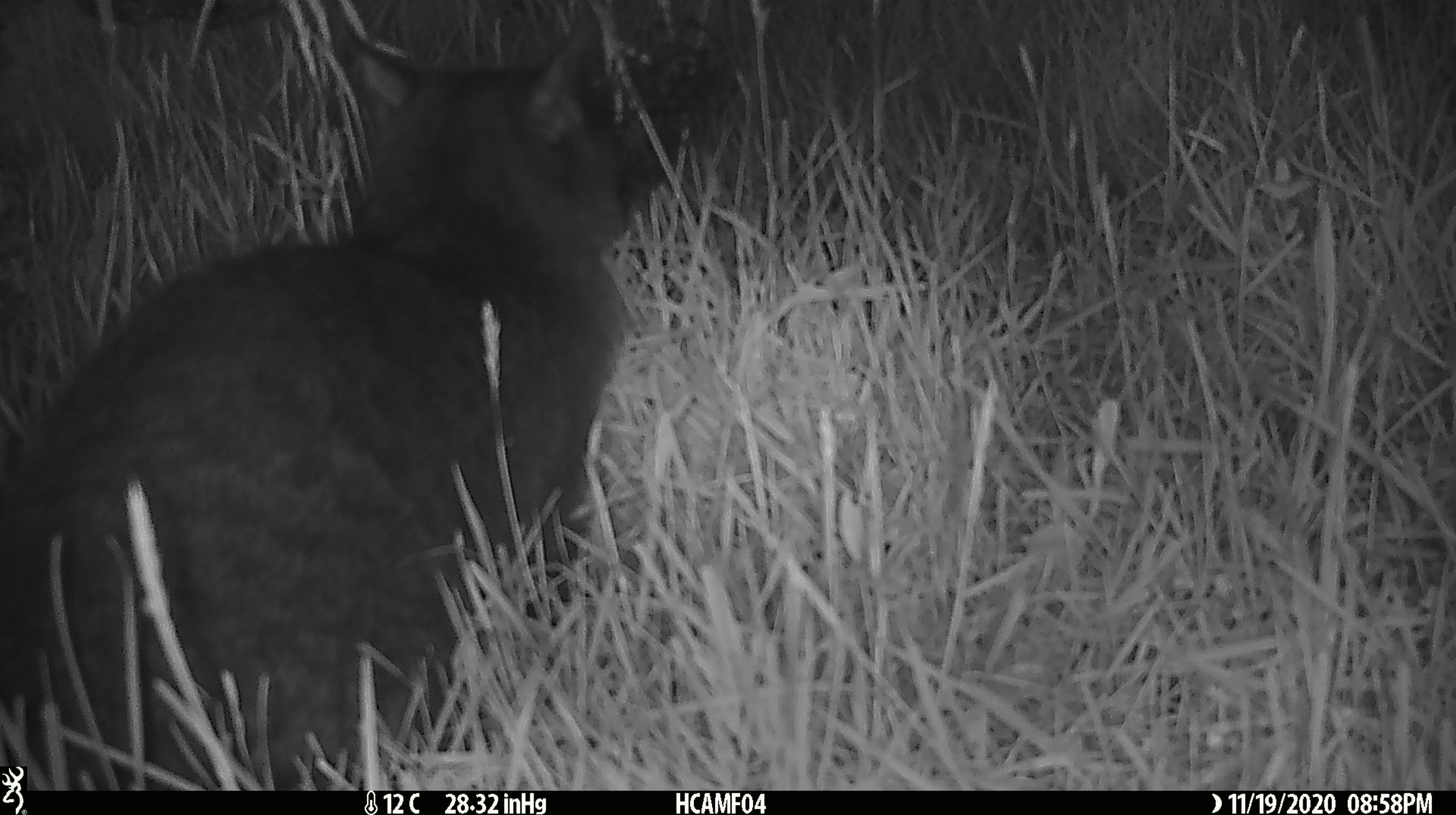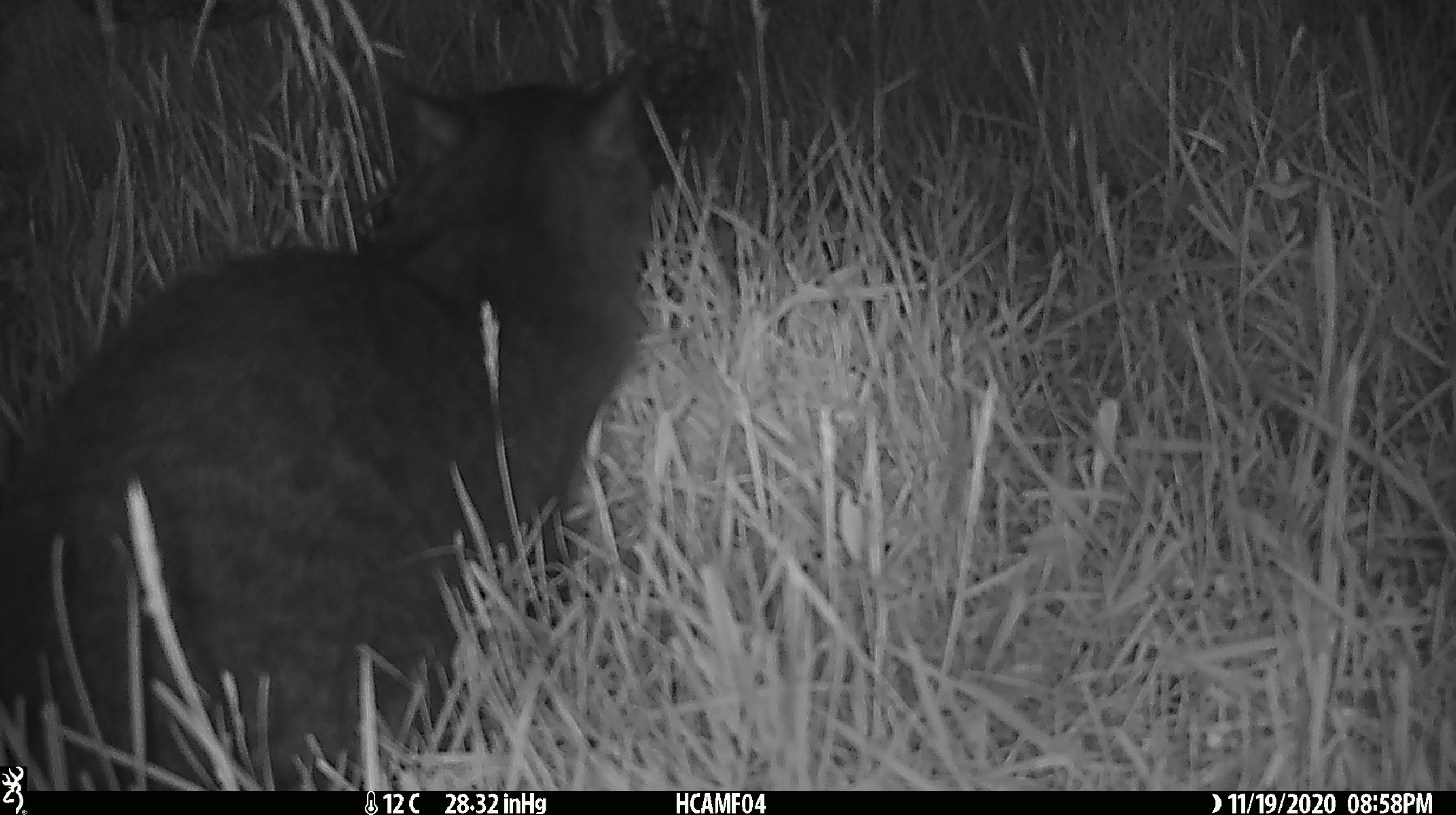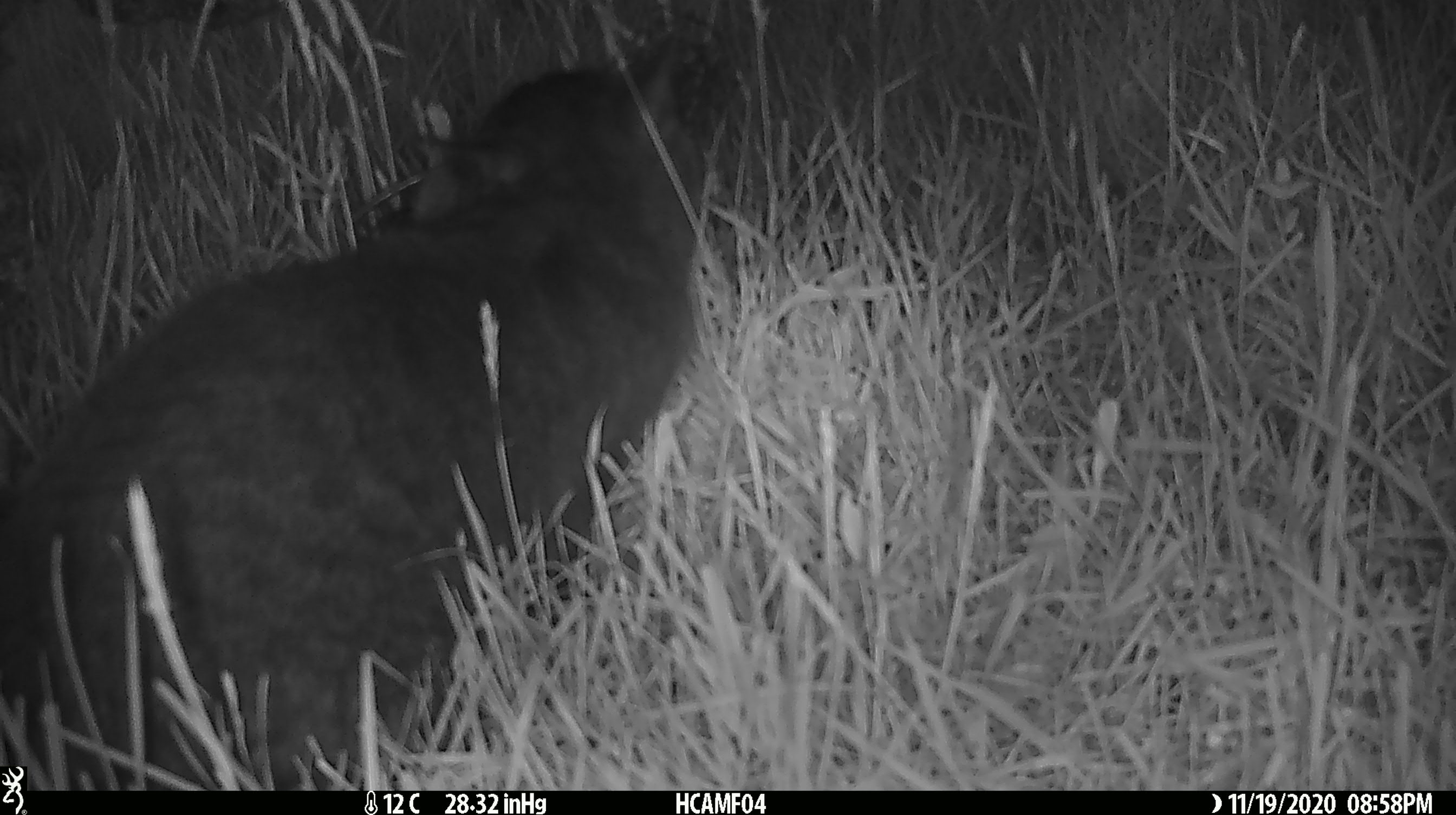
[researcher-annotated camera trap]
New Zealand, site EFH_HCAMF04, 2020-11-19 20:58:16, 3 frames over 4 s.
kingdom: Animalia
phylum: Chordata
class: Mammalia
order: Carnivora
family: Felidae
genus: Felis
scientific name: Felis catus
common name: domestic cat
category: cat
Cat (domestic cat) (Felis catus).